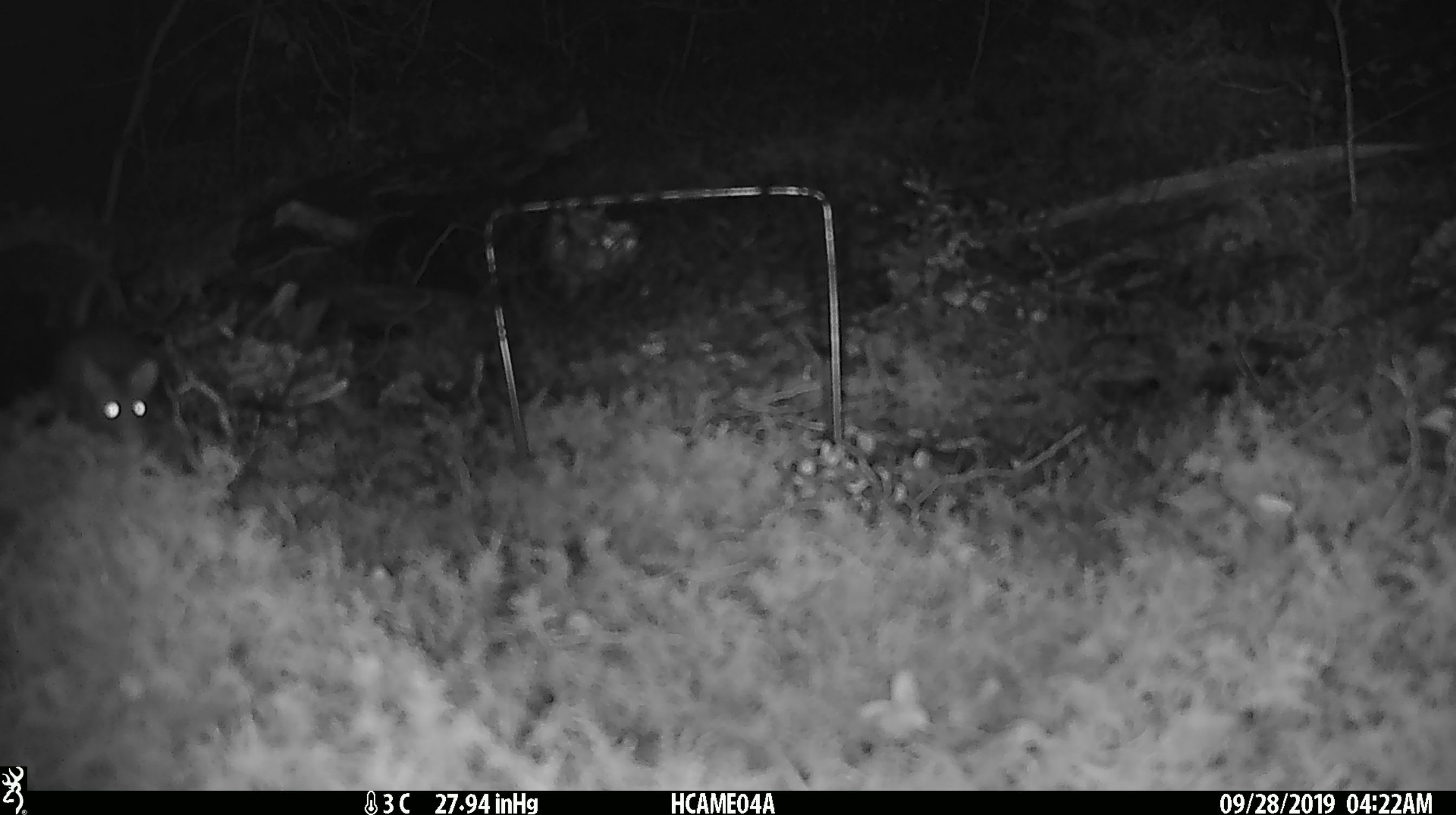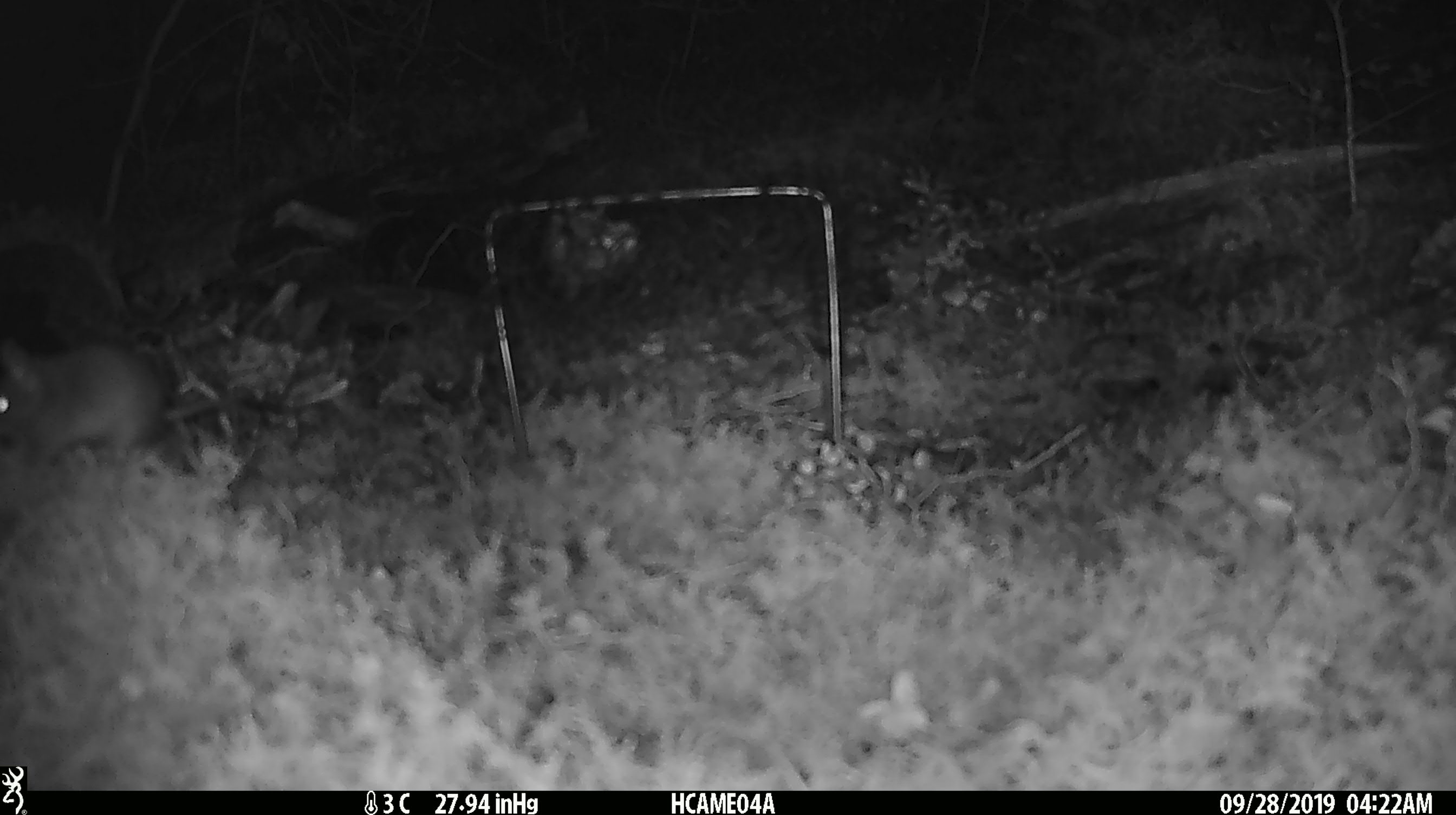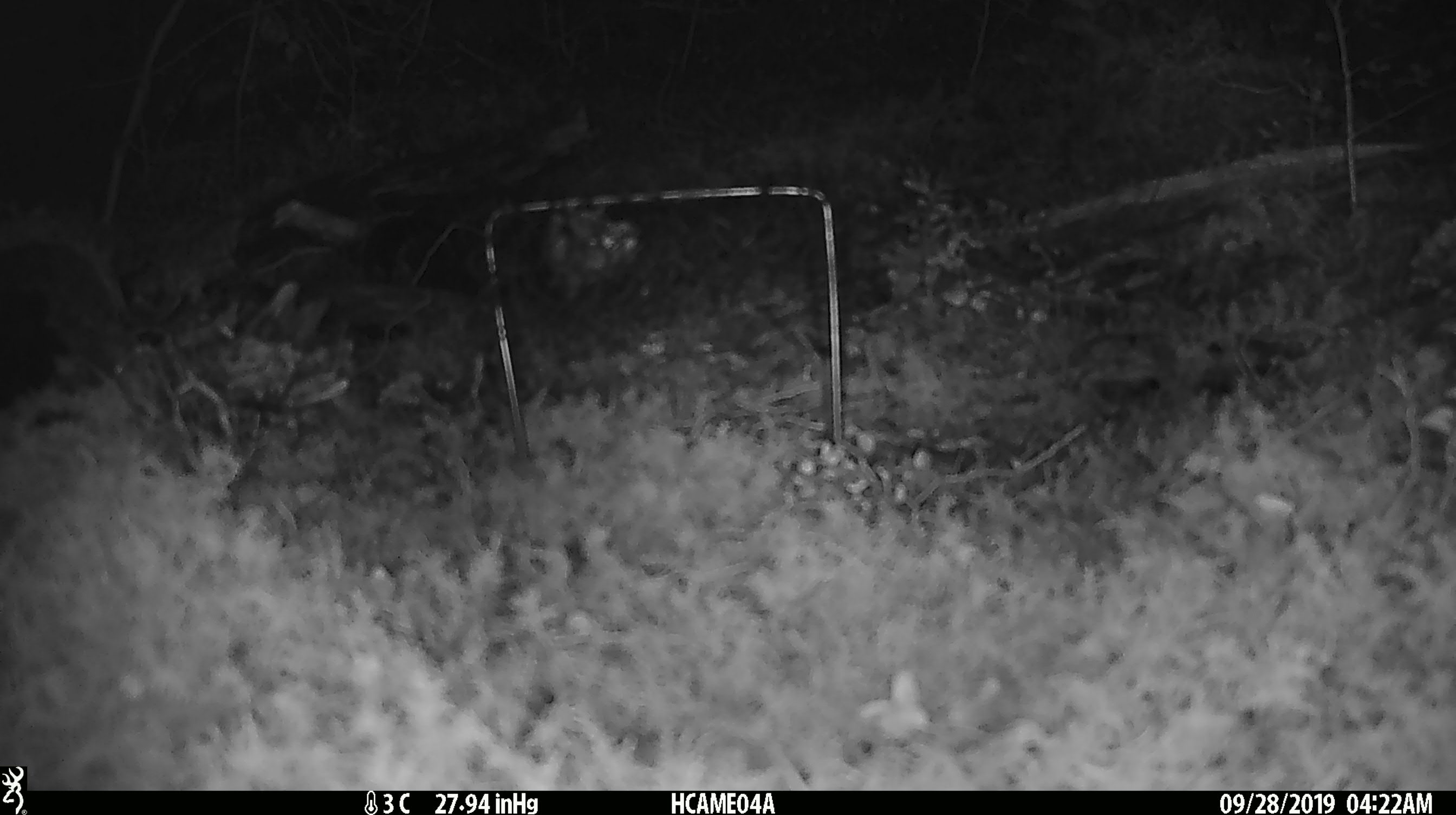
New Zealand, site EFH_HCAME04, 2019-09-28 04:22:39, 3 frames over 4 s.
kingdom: Animalia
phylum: Chordata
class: Mammalia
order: Rodentia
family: Muridae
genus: Mus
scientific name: Mus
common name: mouse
Mouse (Mus).